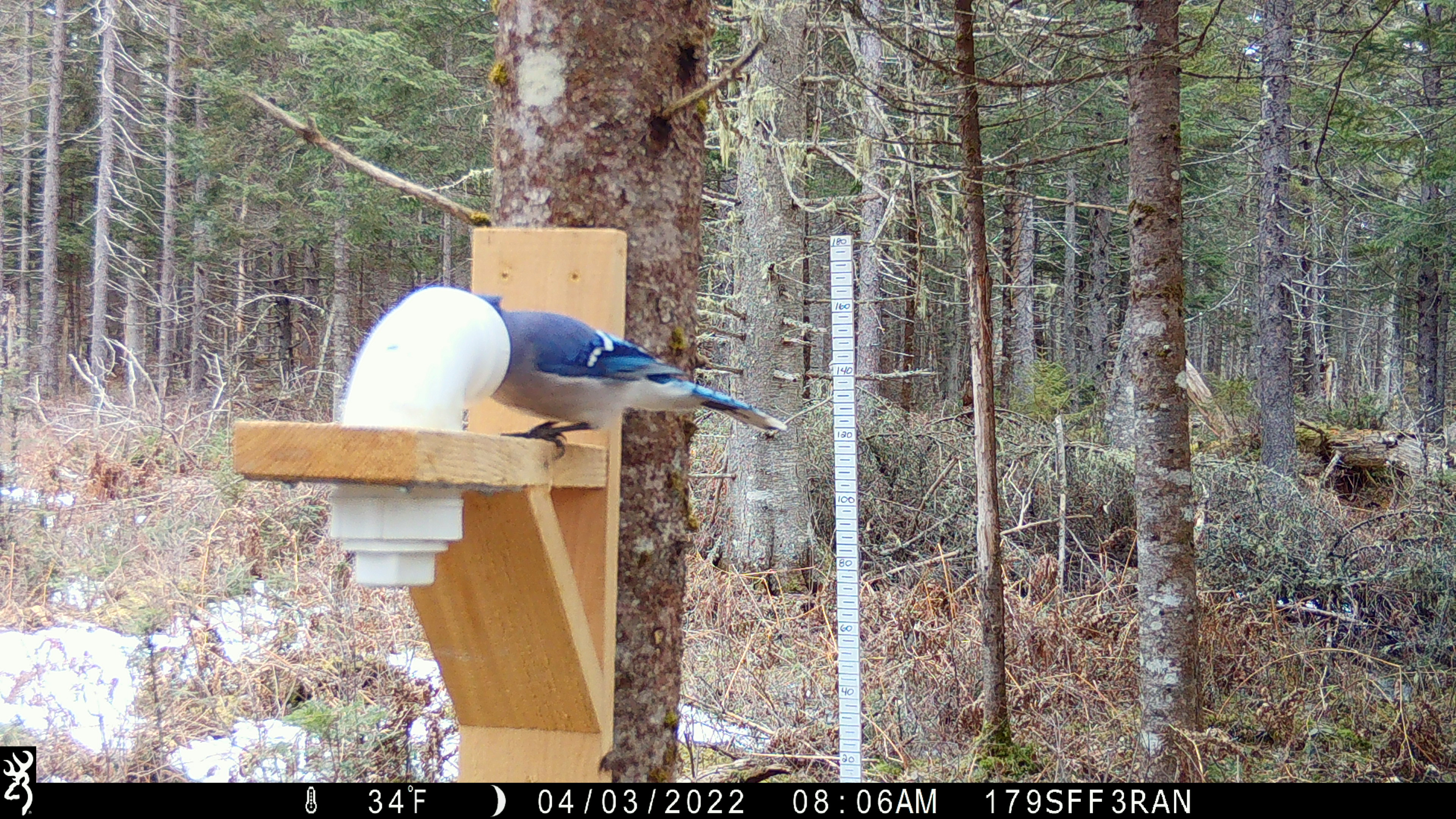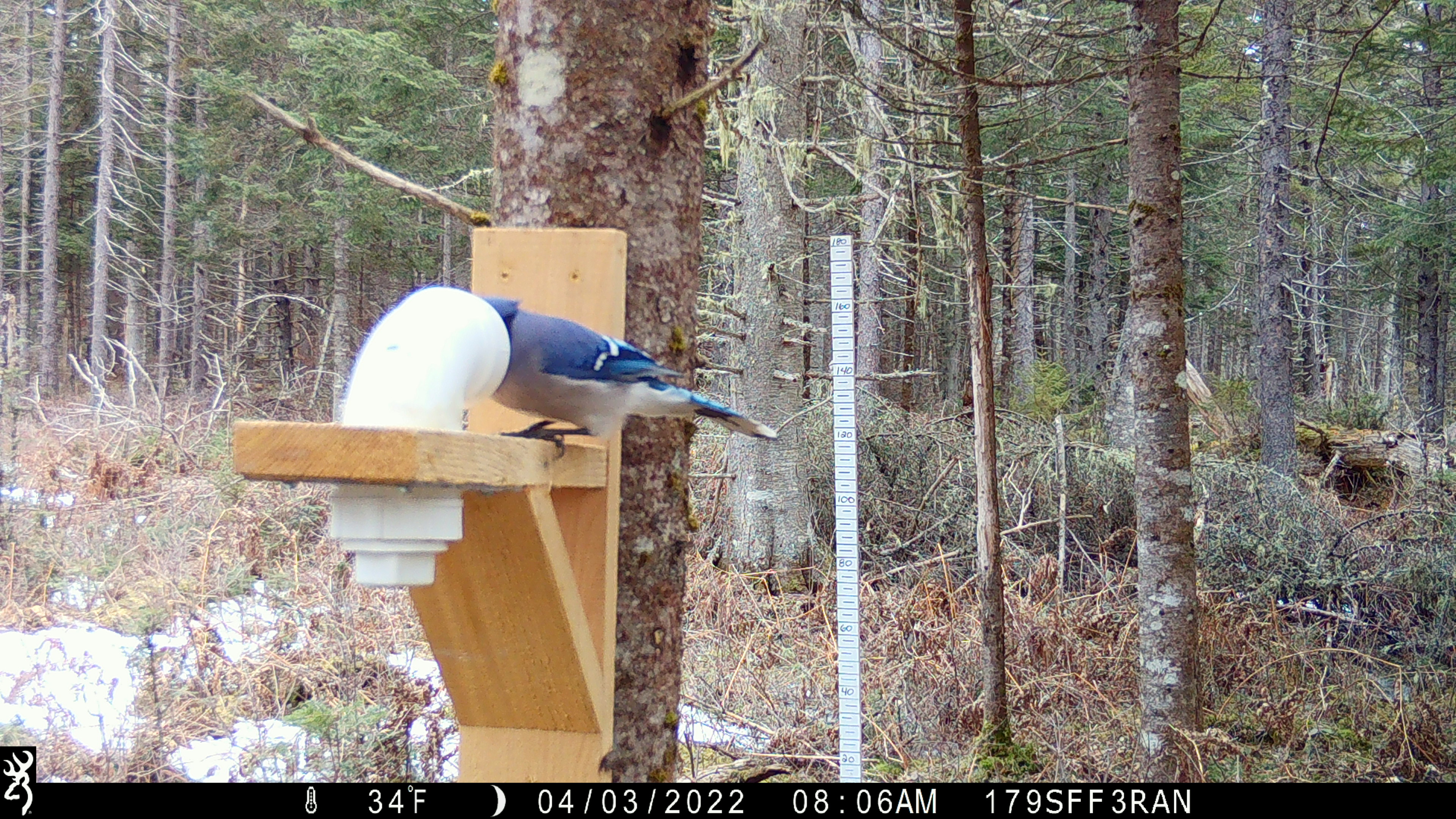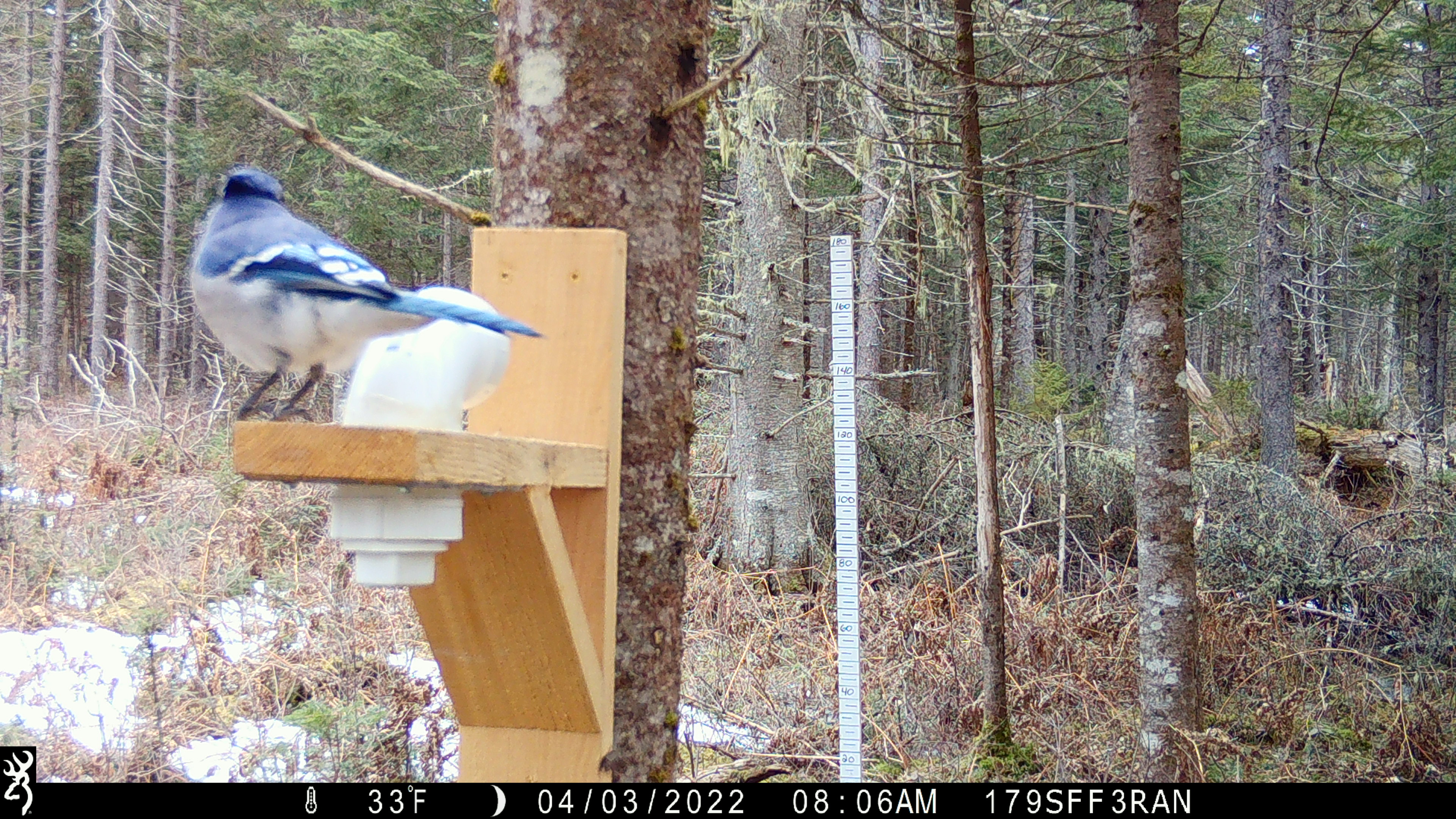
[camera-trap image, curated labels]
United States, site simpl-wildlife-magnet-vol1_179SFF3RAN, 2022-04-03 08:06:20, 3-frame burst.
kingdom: Animalia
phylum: Chordata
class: Aves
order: Passeriformes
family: Corvidae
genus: Cyanocitta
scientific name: Cyanocitta cristata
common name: blue jay